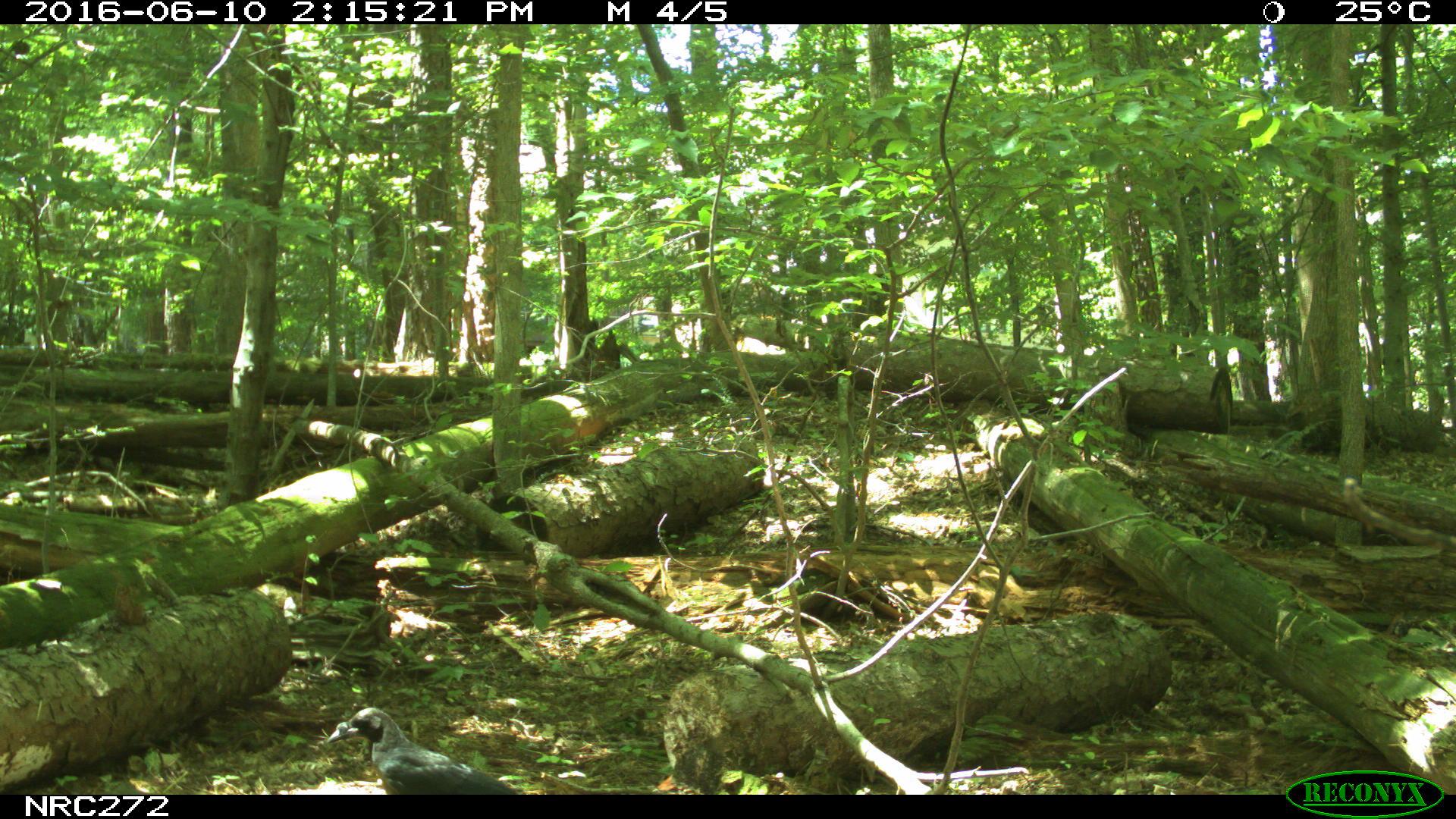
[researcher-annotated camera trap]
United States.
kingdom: Animalia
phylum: Chordata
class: Aves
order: Passeriformes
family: Corvidae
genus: Corvus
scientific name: Corvus brachyrhynchos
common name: american crow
American Crow (Corvus brachyrhynchos).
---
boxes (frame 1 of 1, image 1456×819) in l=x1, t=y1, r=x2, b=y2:
American Crow: l=312, t=696, r=523, b=789